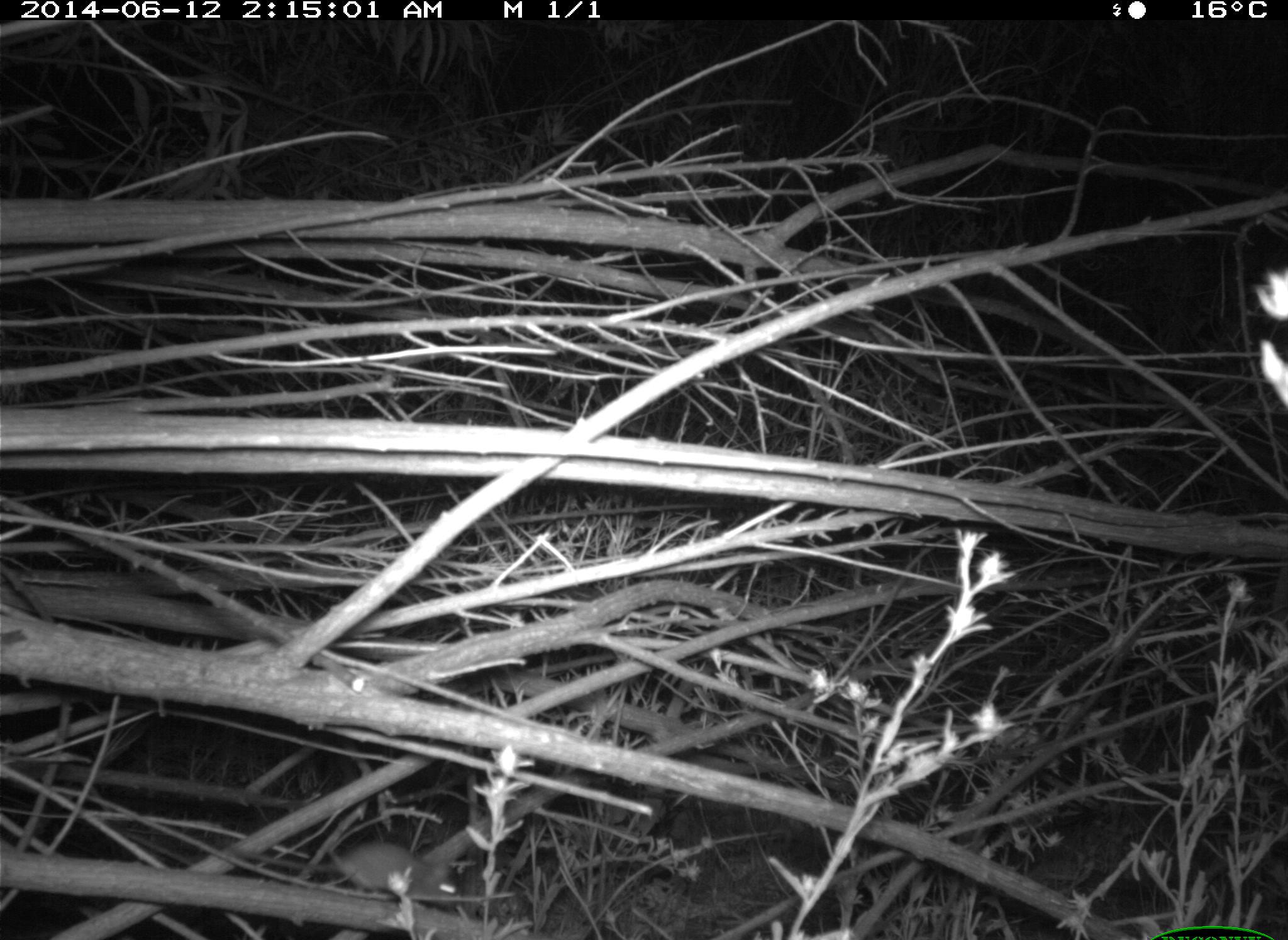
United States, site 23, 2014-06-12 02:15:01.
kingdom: Animalia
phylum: Chordata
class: Mammalia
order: Rodentia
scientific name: Rodentia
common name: rodent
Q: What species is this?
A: Rodent (Rodentia).